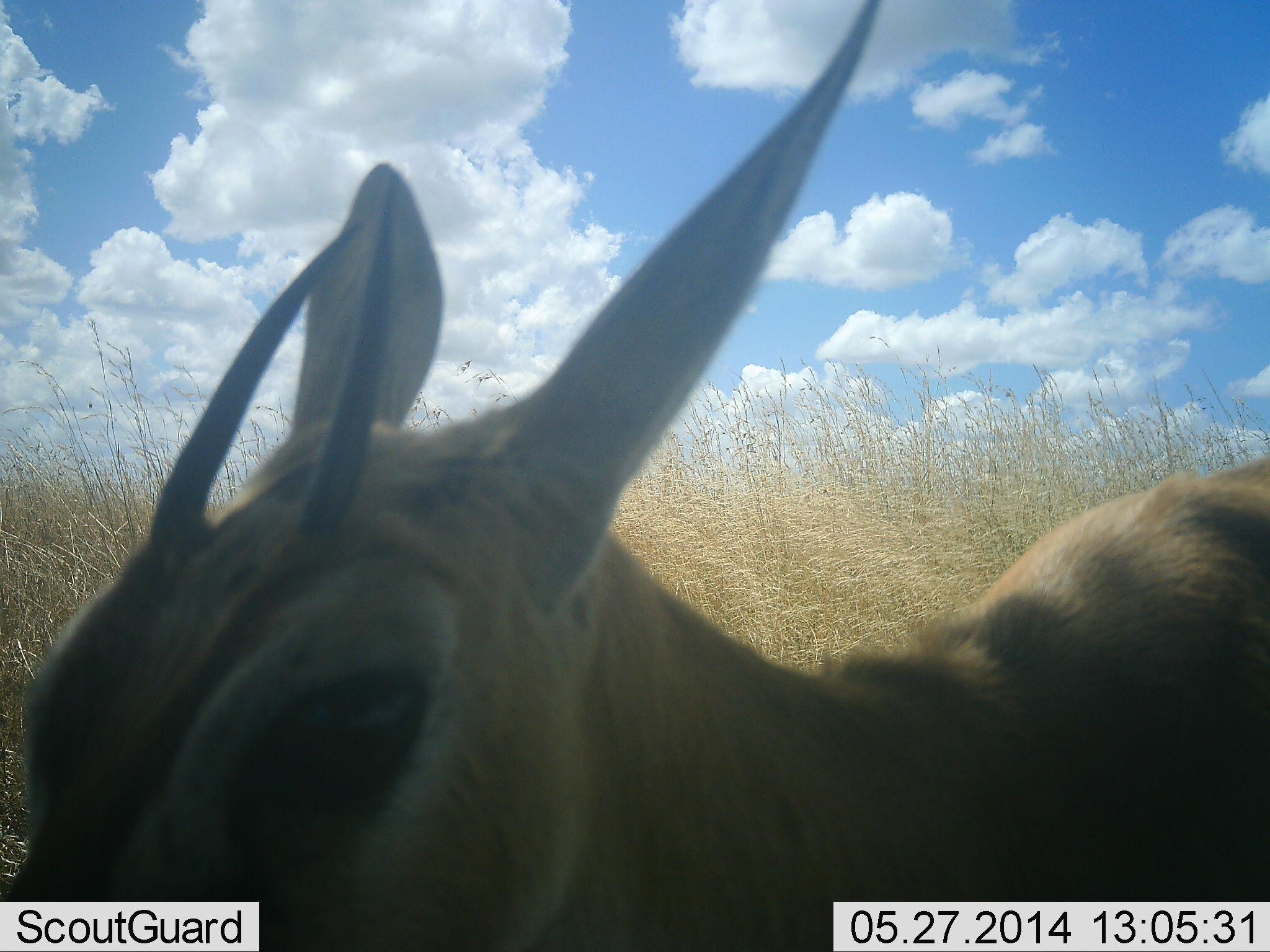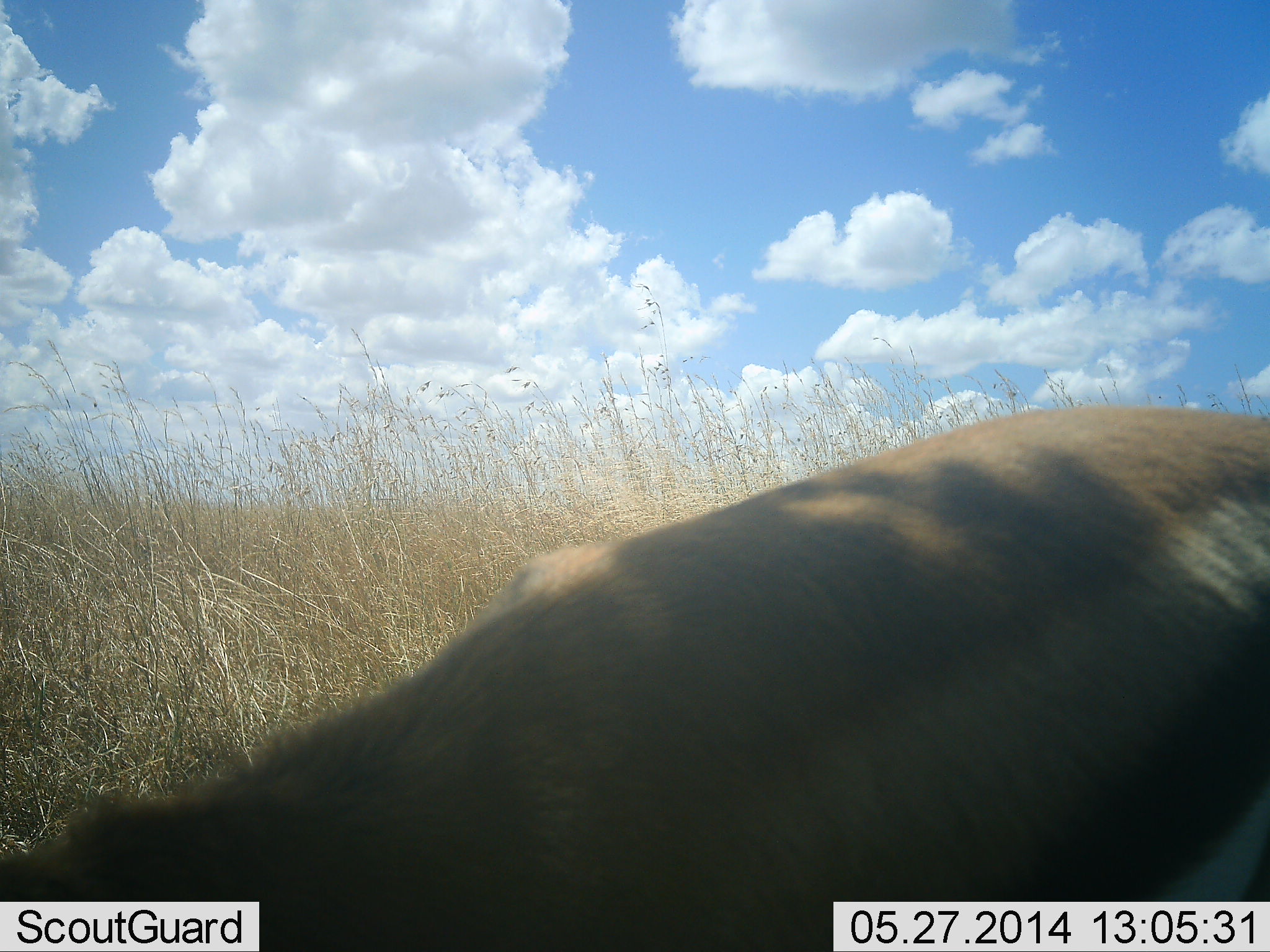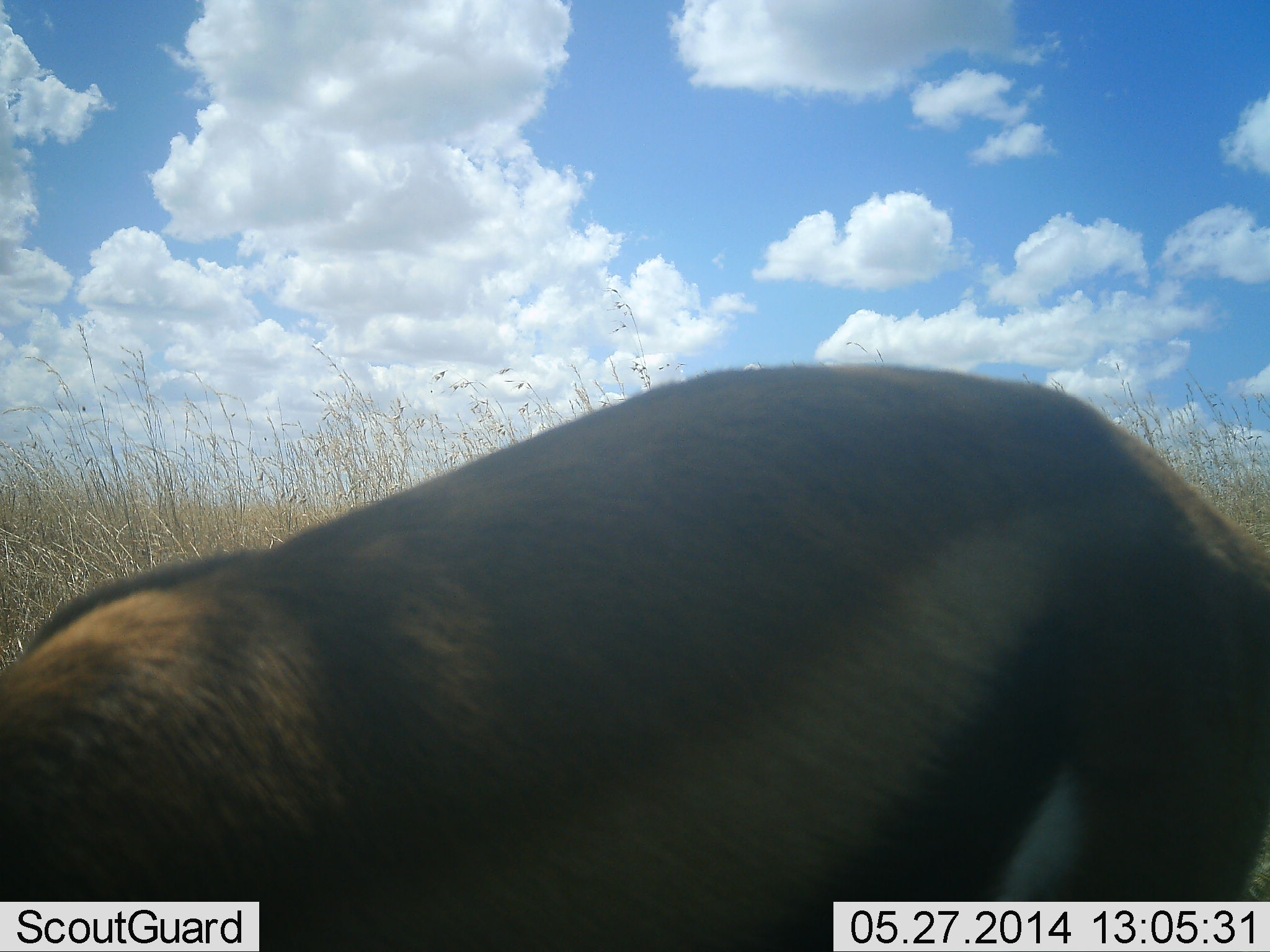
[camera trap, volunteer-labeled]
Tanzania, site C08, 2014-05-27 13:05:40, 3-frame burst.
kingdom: Animalia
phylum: Chordata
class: Mammalia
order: Artiodactyla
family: Bovidae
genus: Eudorcas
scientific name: Eudorcas thomsonii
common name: thomson's gazelle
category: gazellethomsons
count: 1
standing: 42%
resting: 0%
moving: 23%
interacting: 8%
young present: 4%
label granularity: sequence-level